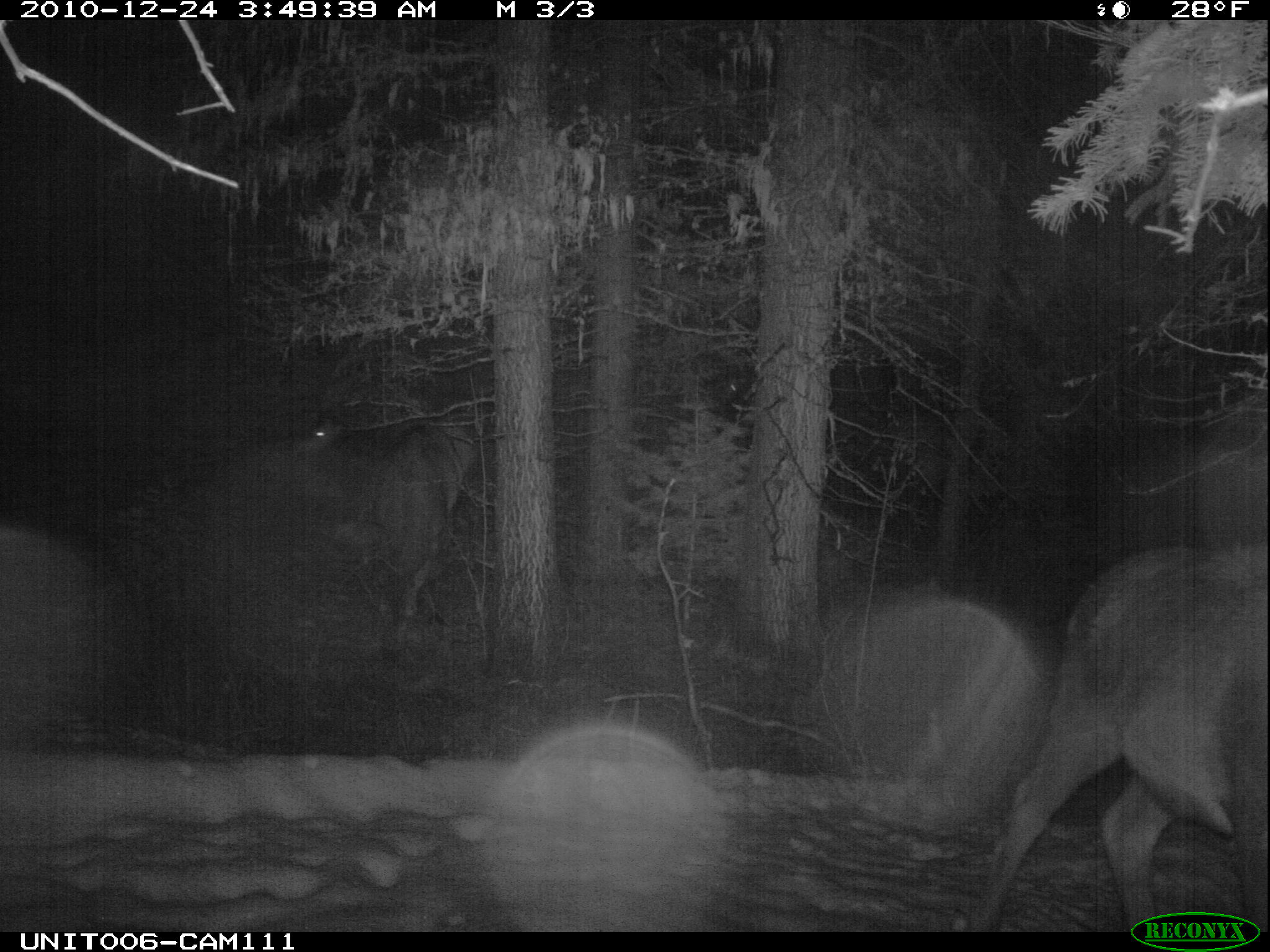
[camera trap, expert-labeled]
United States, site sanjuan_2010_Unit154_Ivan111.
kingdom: Animalia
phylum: Chordata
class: Mammalia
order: Artiodactyla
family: Cervidae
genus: Cervus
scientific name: Cervus elaphus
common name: red deer